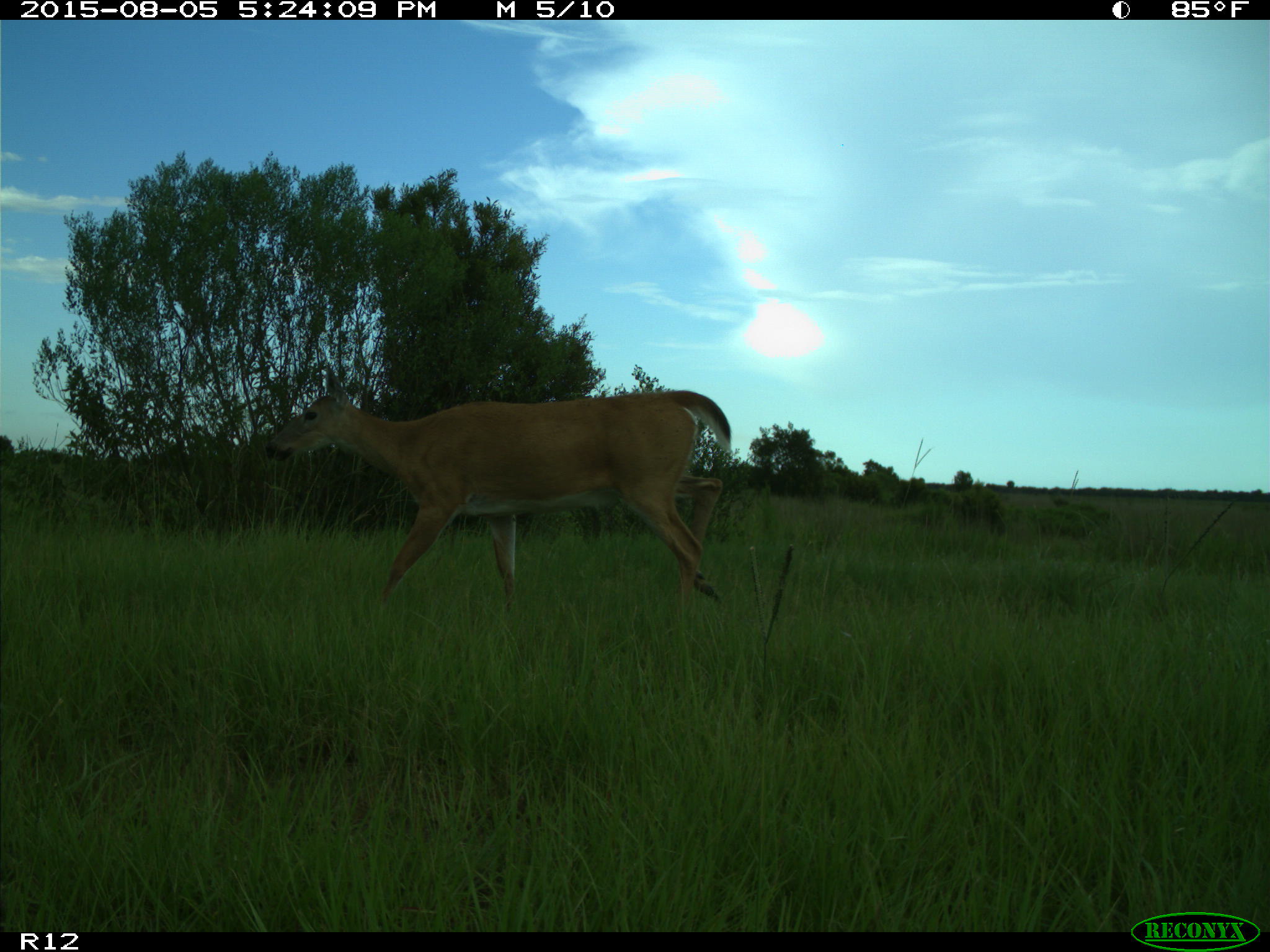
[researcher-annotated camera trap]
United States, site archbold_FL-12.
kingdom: Animalia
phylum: Chordata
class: Mammalia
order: Artiodactyla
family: Cervidae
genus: Odocoileus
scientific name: Odocoileus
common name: deer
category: unidentified deer